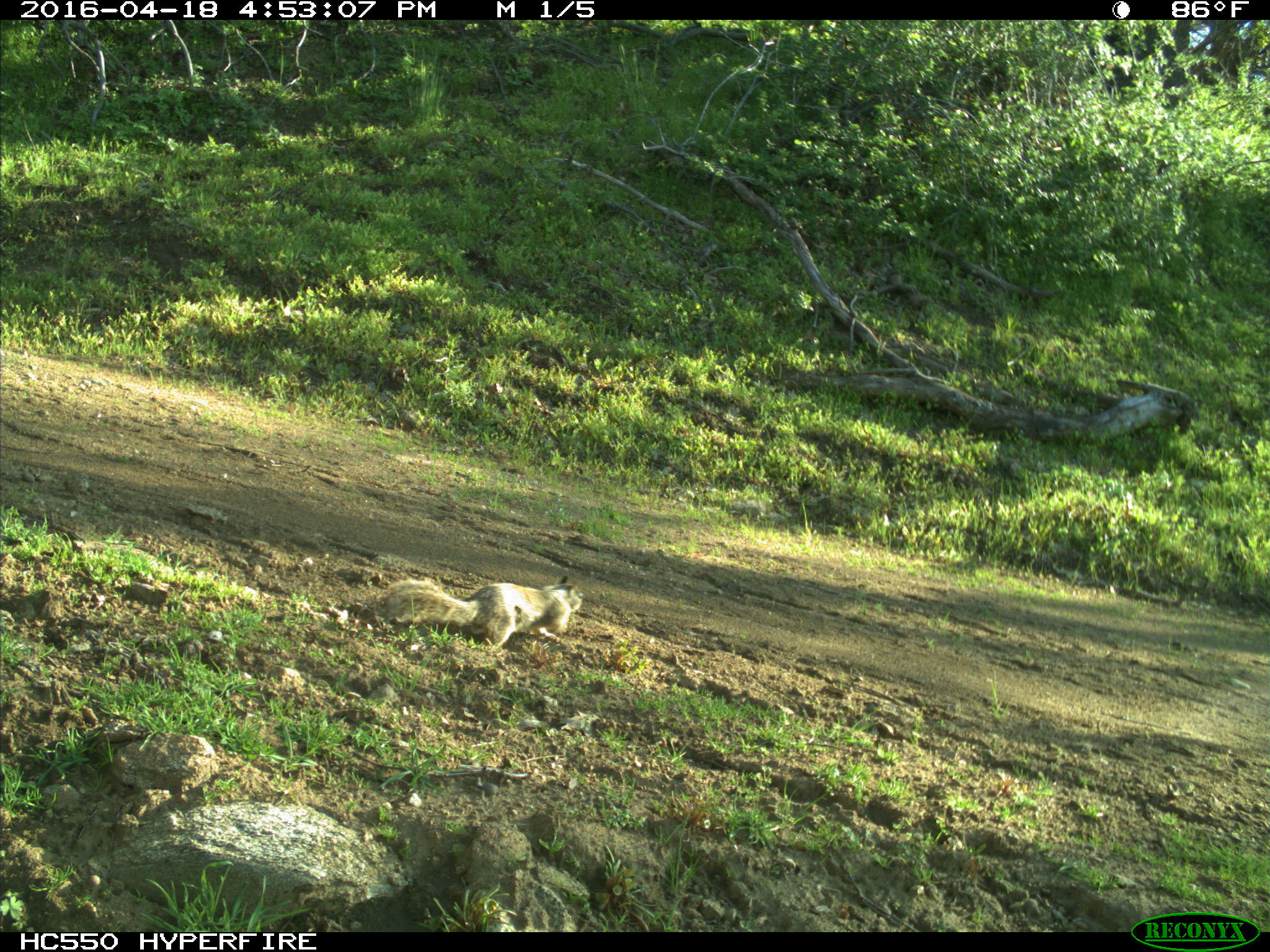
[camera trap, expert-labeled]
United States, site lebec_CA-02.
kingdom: Animalia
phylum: Chordata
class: Mammalia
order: Rodentia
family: Sciuridae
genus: Otospermophilus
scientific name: Otospermophilus beecheyi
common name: california ground squirrel